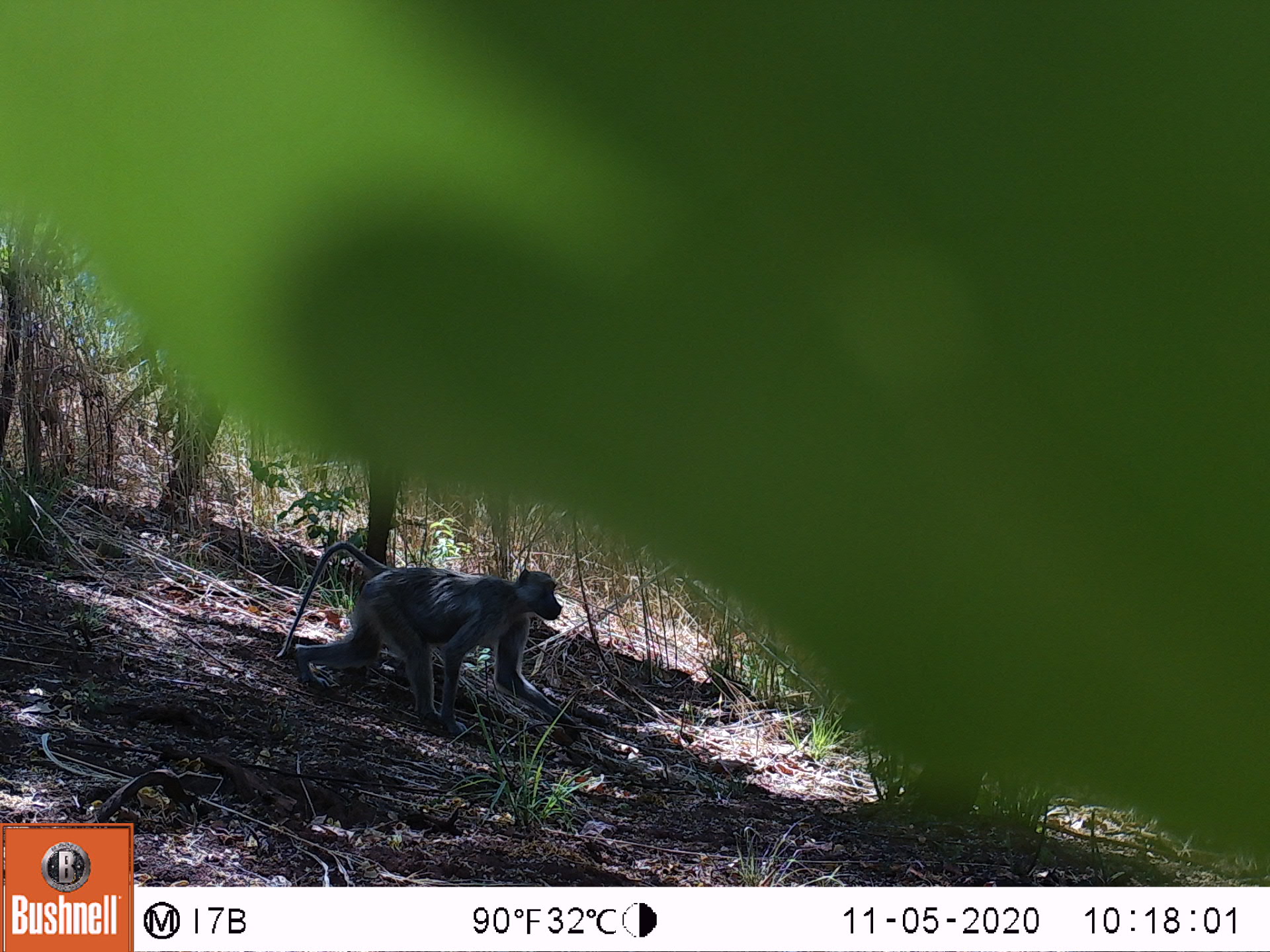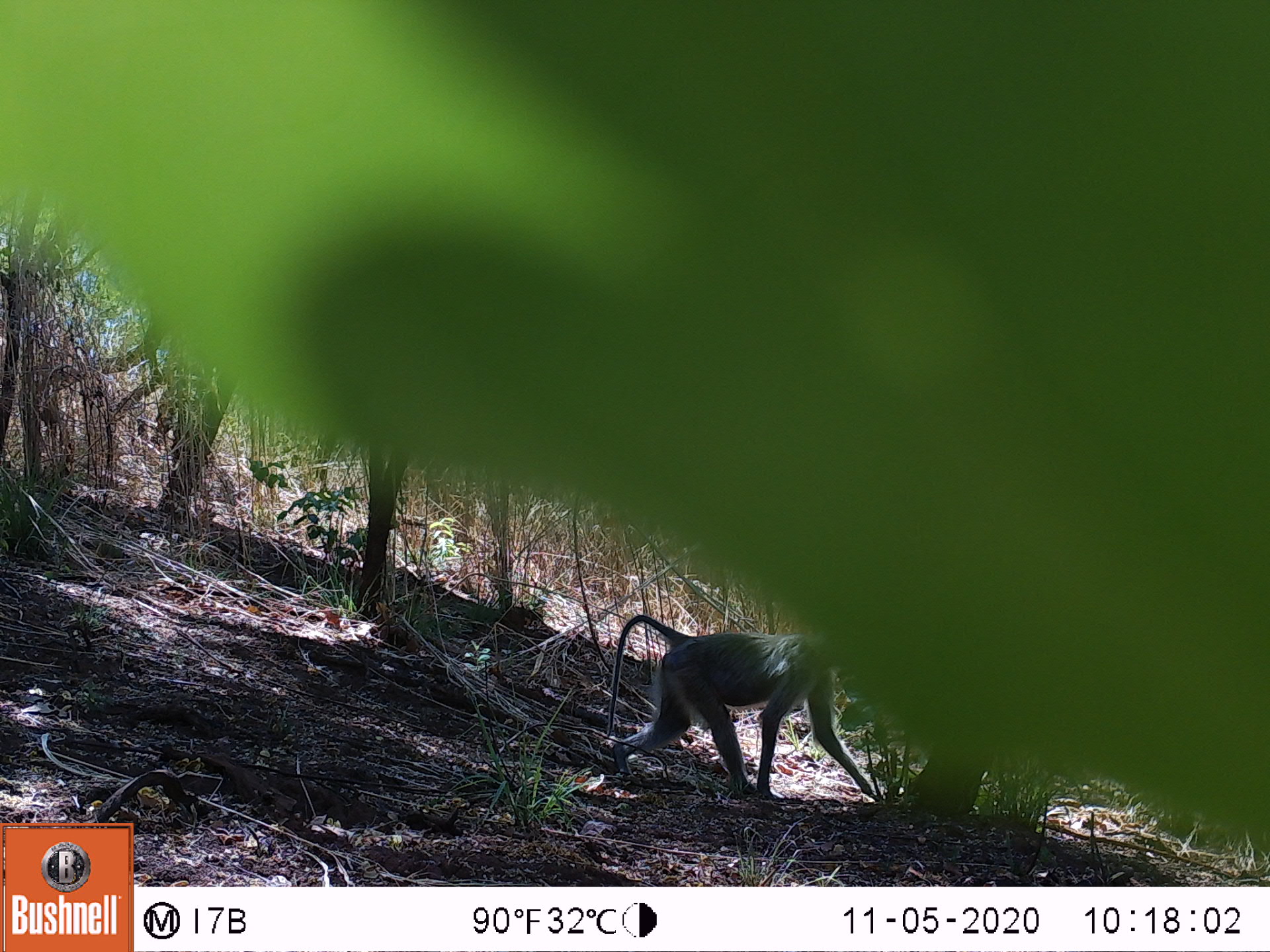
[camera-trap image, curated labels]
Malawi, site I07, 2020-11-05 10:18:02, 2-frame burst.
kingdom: Animalia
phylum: Chordata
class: Mammalia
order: Primates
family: Cercopithecidae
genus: Papio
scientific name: Papio cynocephalus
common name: yellow baboon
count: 1